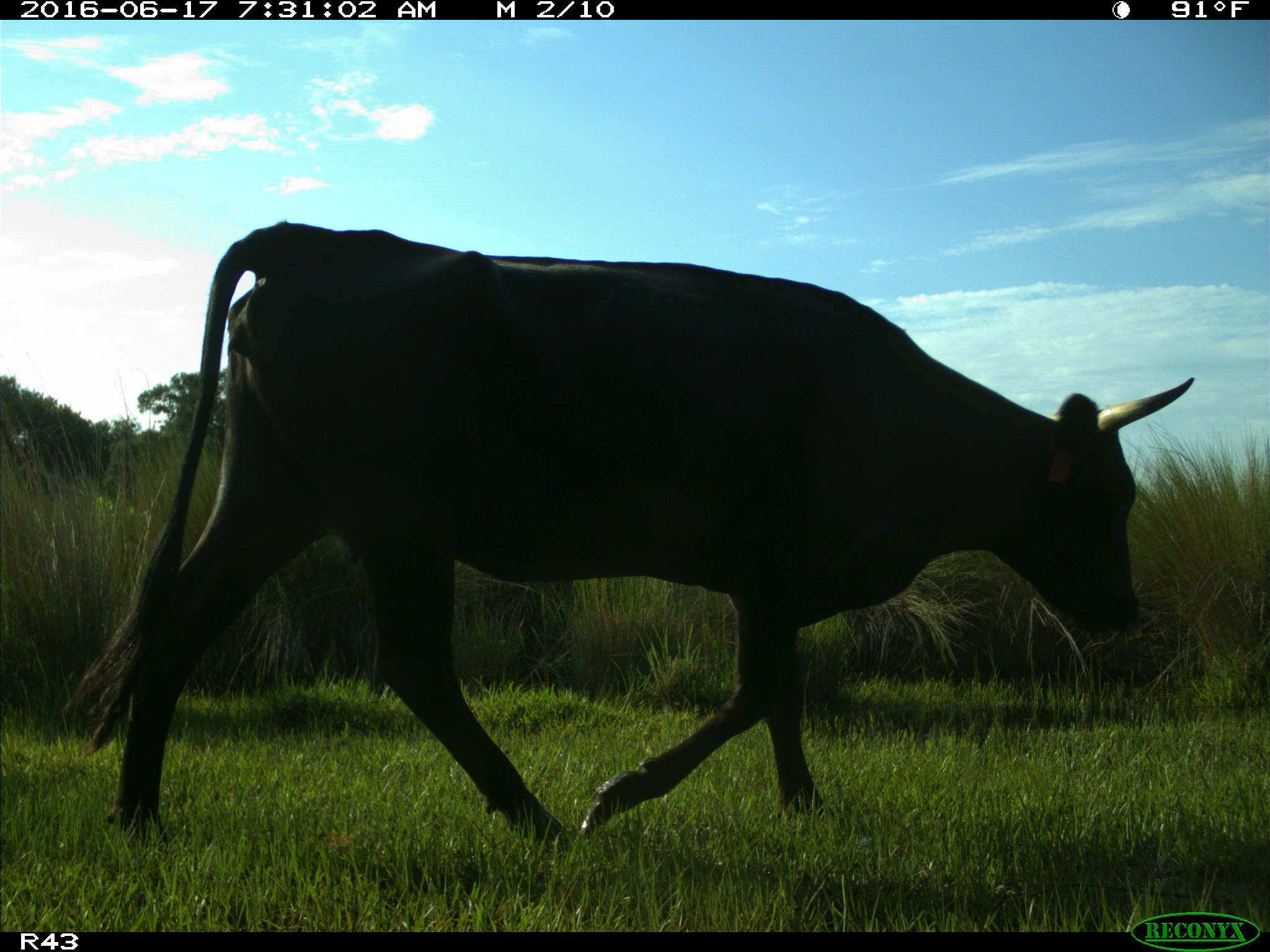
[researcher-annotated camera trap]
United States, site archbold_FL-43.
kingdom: Animalia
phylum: Chordata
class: Mammalia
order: Artiodactyla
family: Bovidae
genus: Bos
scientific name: Bos taurus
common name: domestic cow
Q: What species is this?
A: Bos taurus (domestic cow).